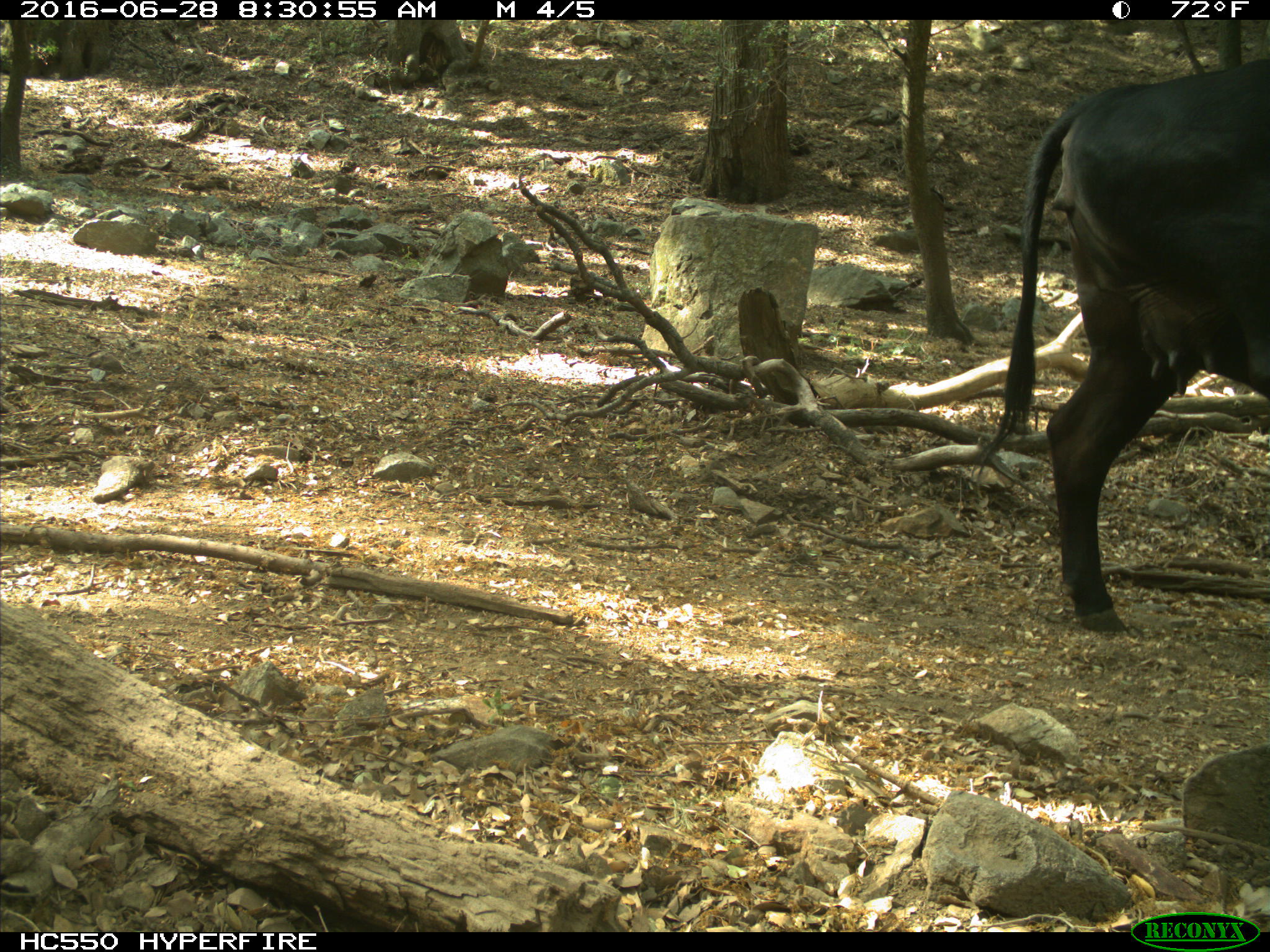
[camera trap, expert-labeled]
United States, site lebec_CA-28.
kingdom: Animalia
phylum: Chordata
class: Mammalia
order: Artiodactyla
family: Bovidae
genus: Bos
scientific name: Bos taurus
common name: domestic cow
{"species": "Bos taurus (domestic cow)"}